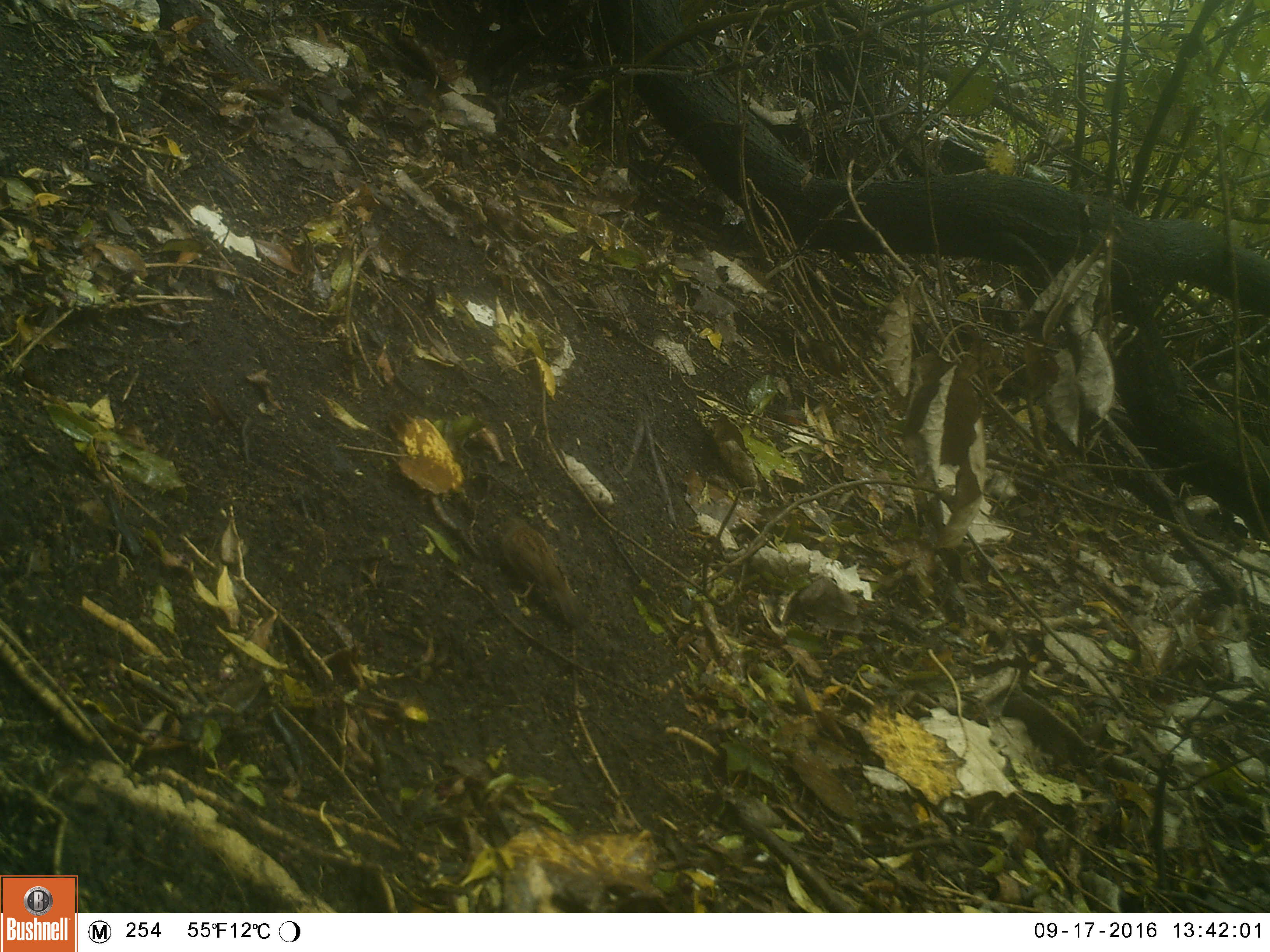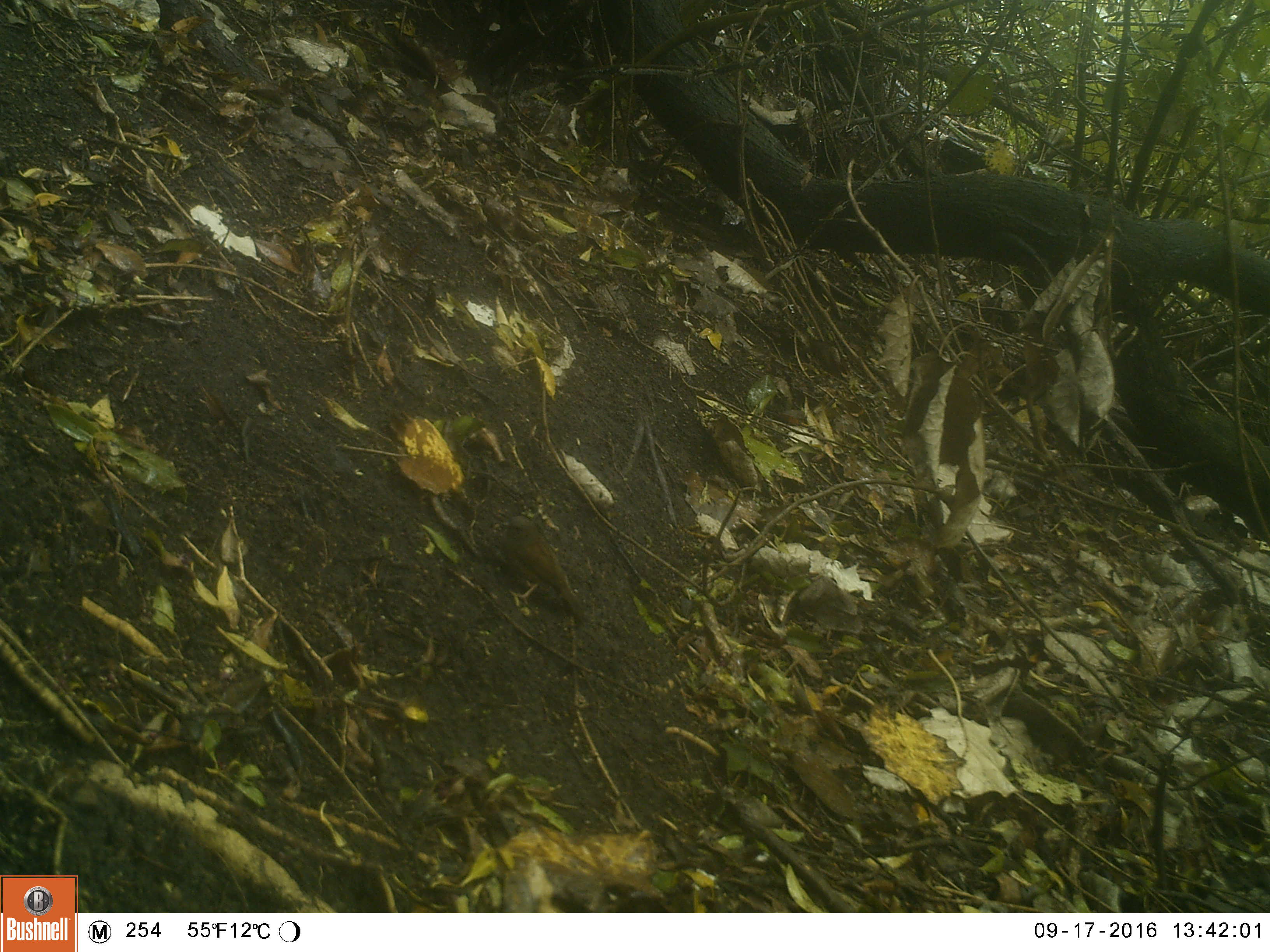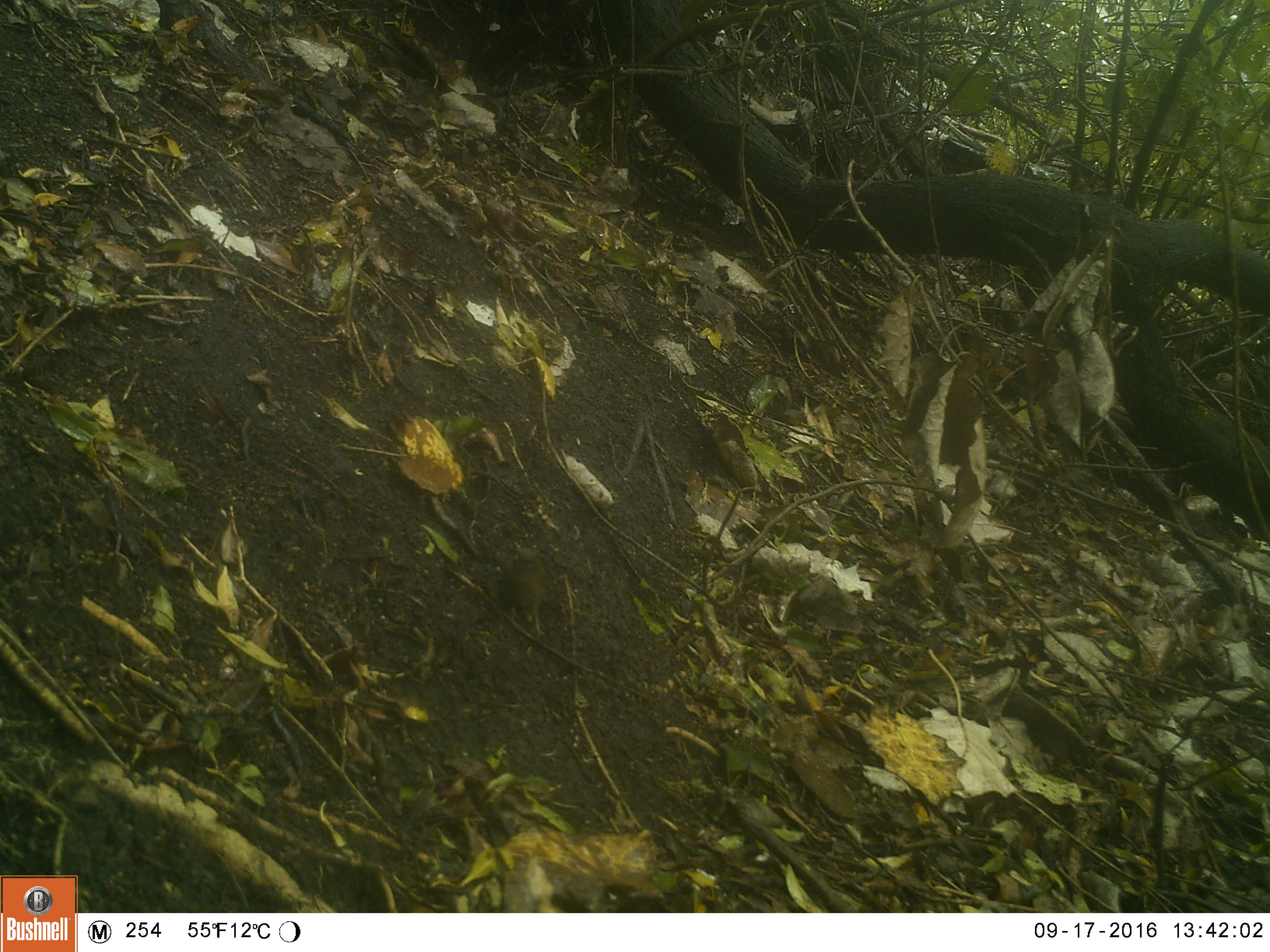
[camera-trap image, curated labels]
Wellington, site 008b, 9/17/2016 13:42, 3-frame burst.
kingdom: Animalia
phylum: Chordata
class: Aves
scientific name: Aves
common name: bird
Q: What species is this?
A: Bird (Aves).